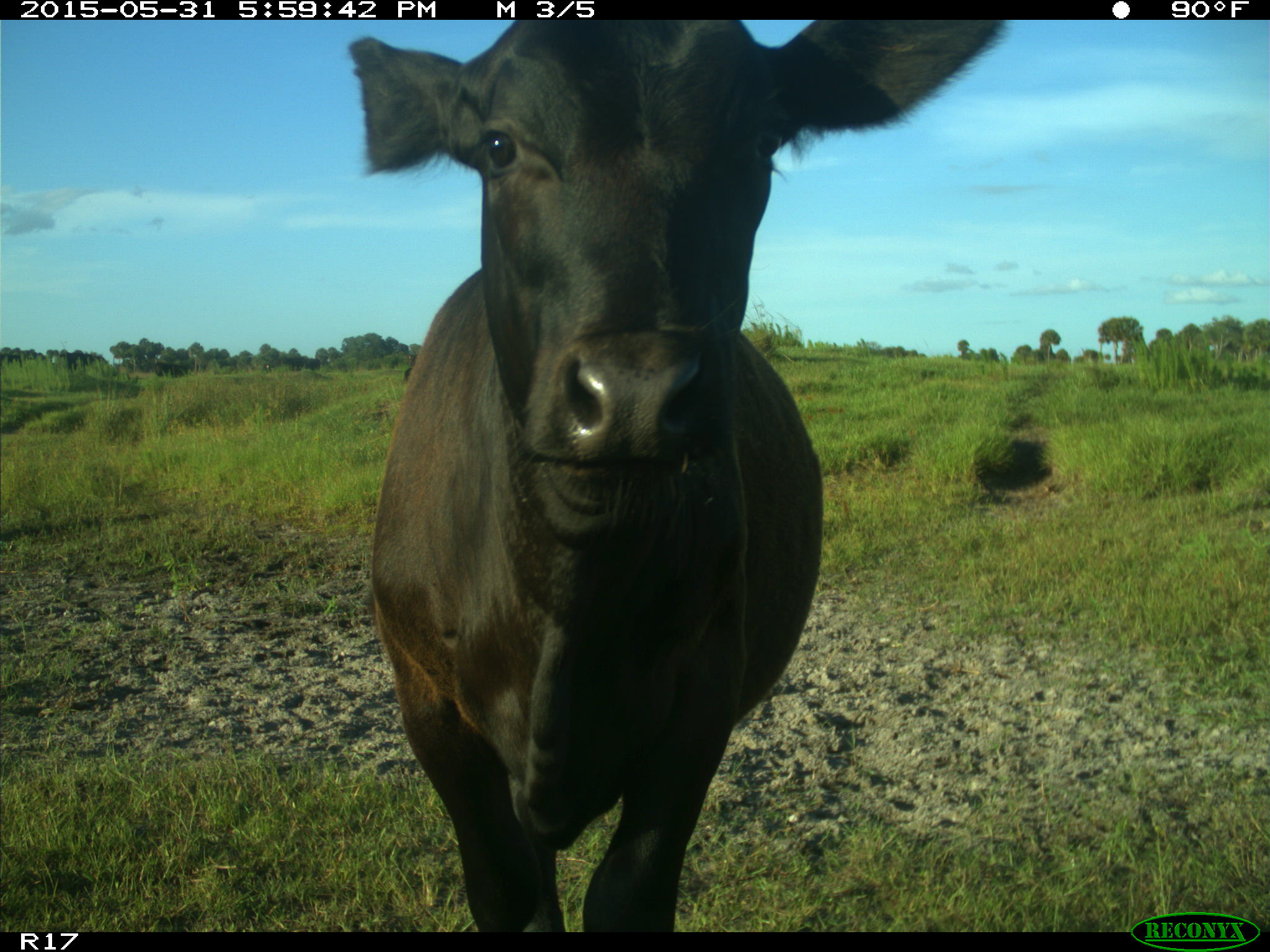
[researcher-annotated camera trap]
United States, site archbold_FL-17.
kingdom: Animalia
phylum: Chordata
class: Mammalia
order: Artiodactyla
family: Bovidae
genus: Bos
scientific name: Bos taurus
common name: domestic cow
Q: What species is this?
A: Bos taurus (domestic cow).